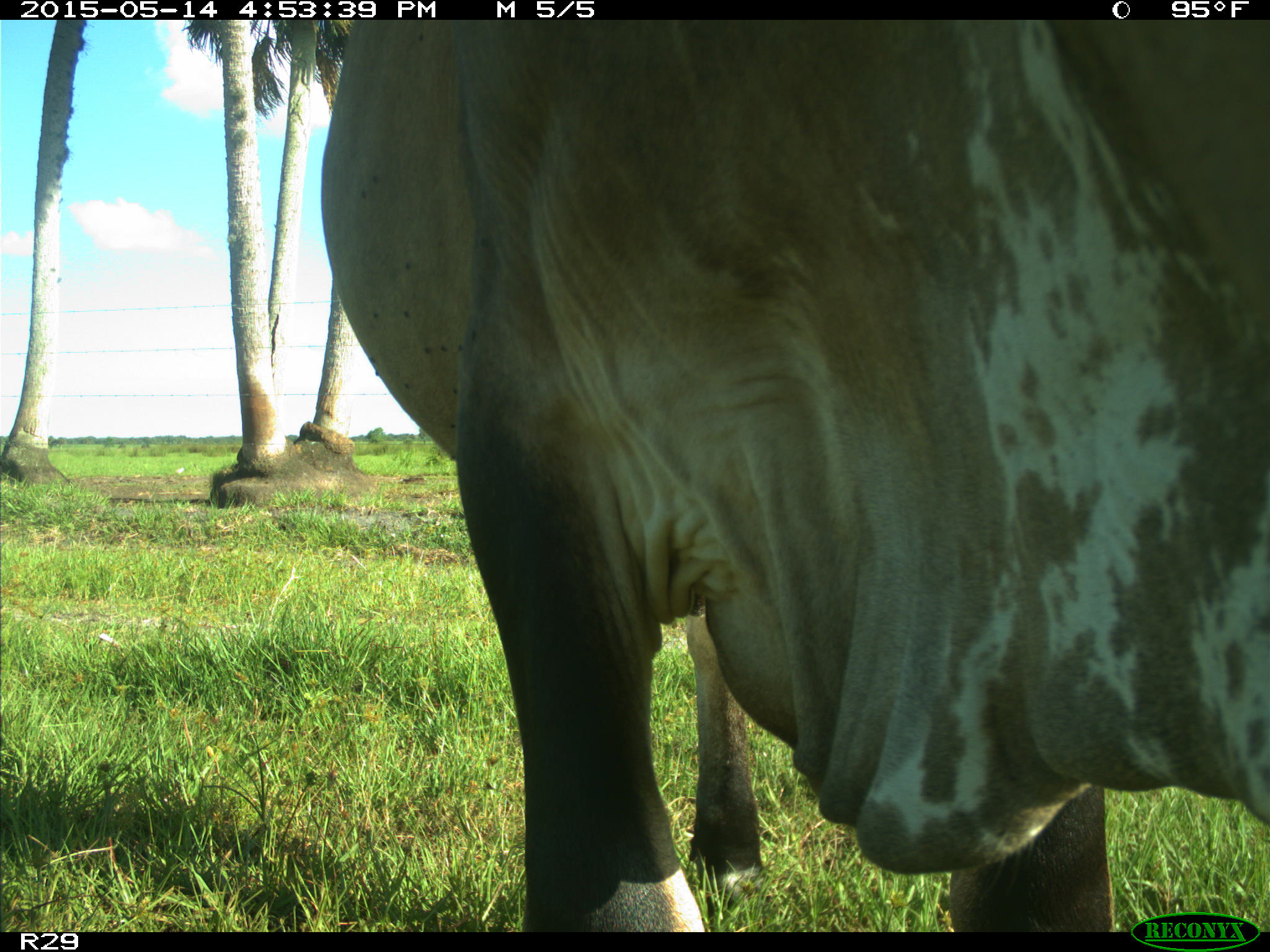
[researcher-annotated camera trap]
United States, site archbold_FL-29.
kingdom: Animalia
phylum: Chordata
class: Mammalia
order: Artiodactyla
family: Bovidae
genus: Bos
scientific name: Bos taurus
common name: domestic cow